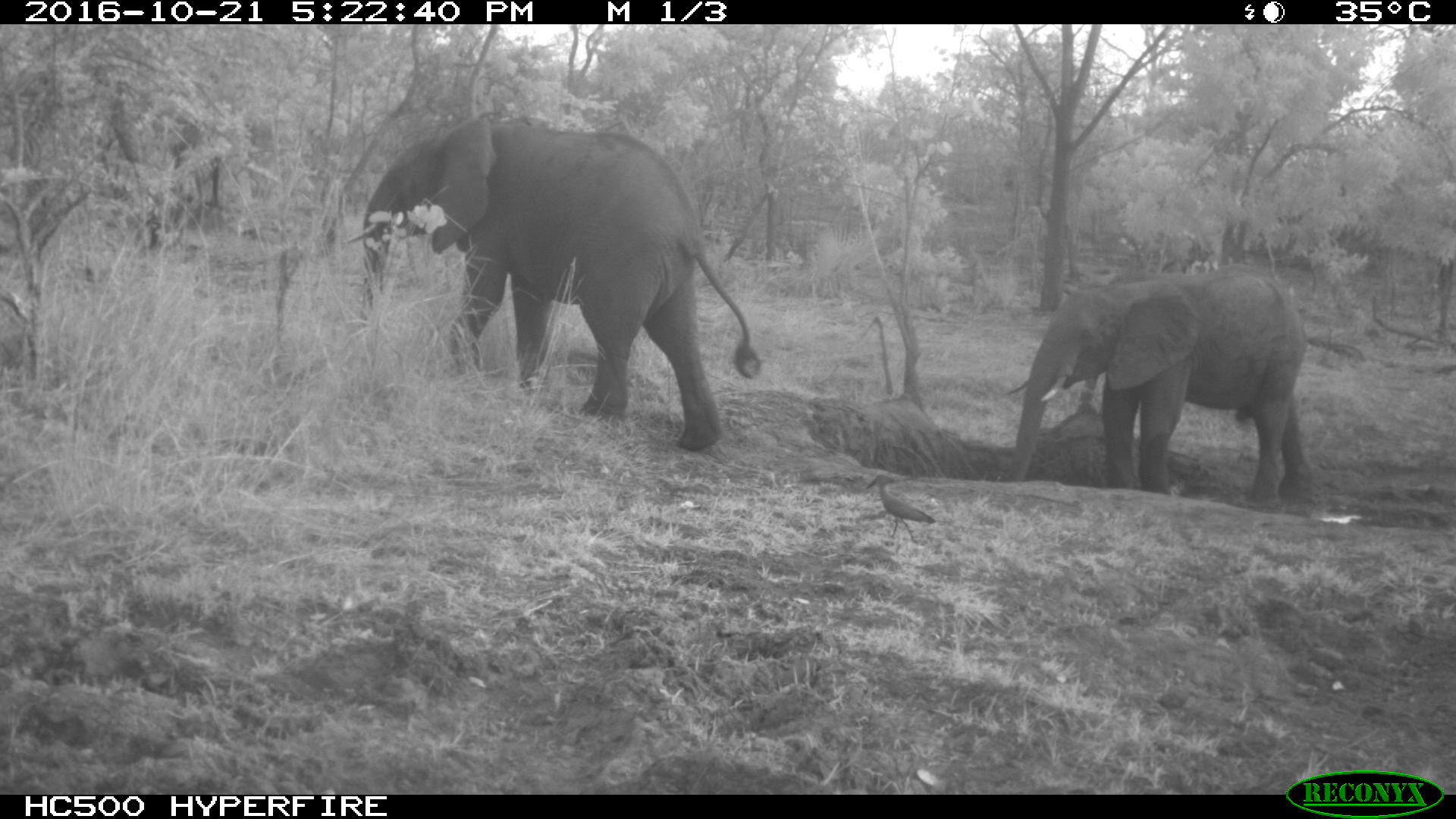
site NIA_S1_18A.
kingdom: Animalia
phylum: Chordata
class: Mammalia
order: Proboscidea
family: Elephantidae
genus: Loxodonta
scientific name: Loxodonta africana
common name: african bush elephant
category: elephant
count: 2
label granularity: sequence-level